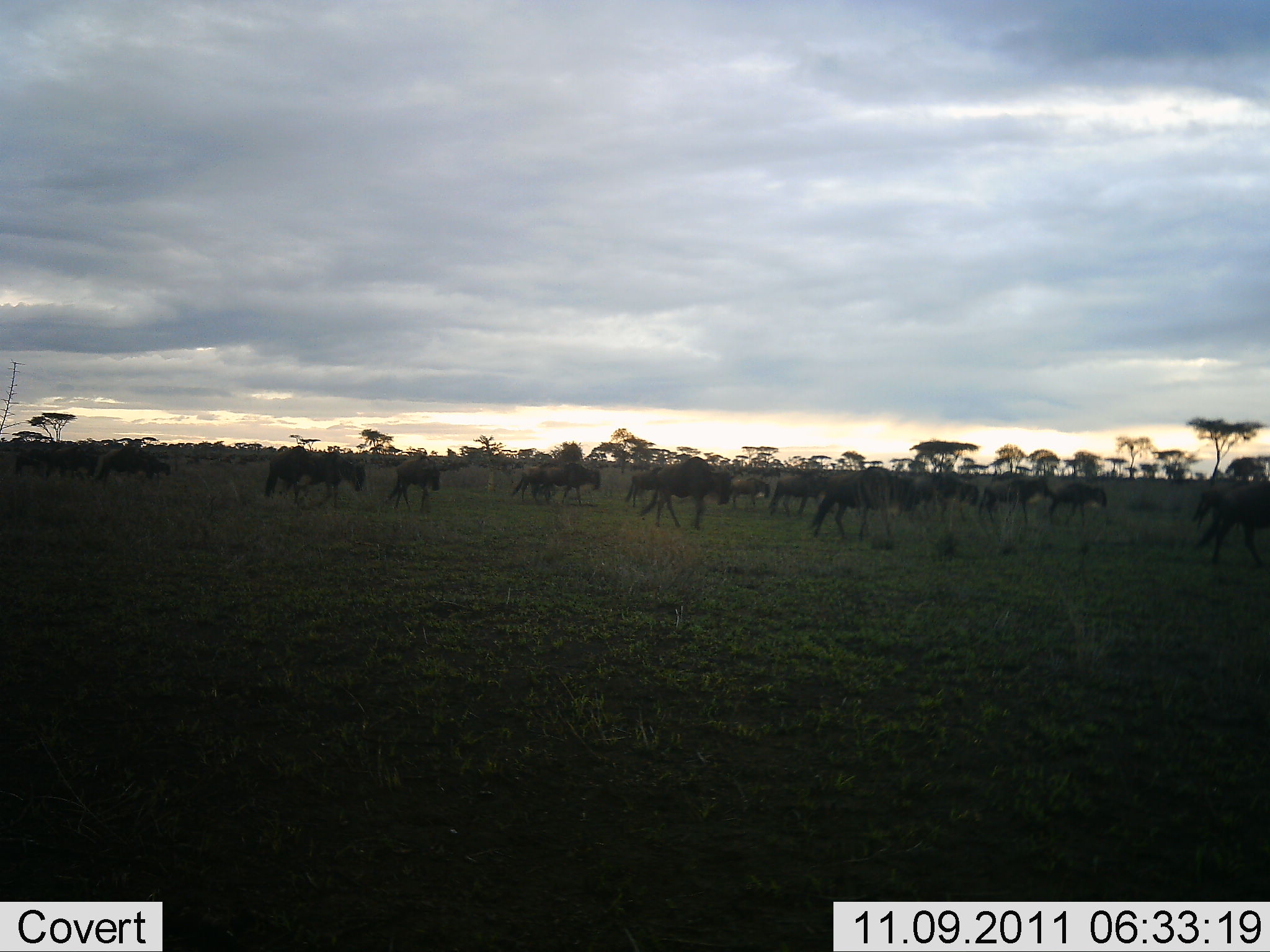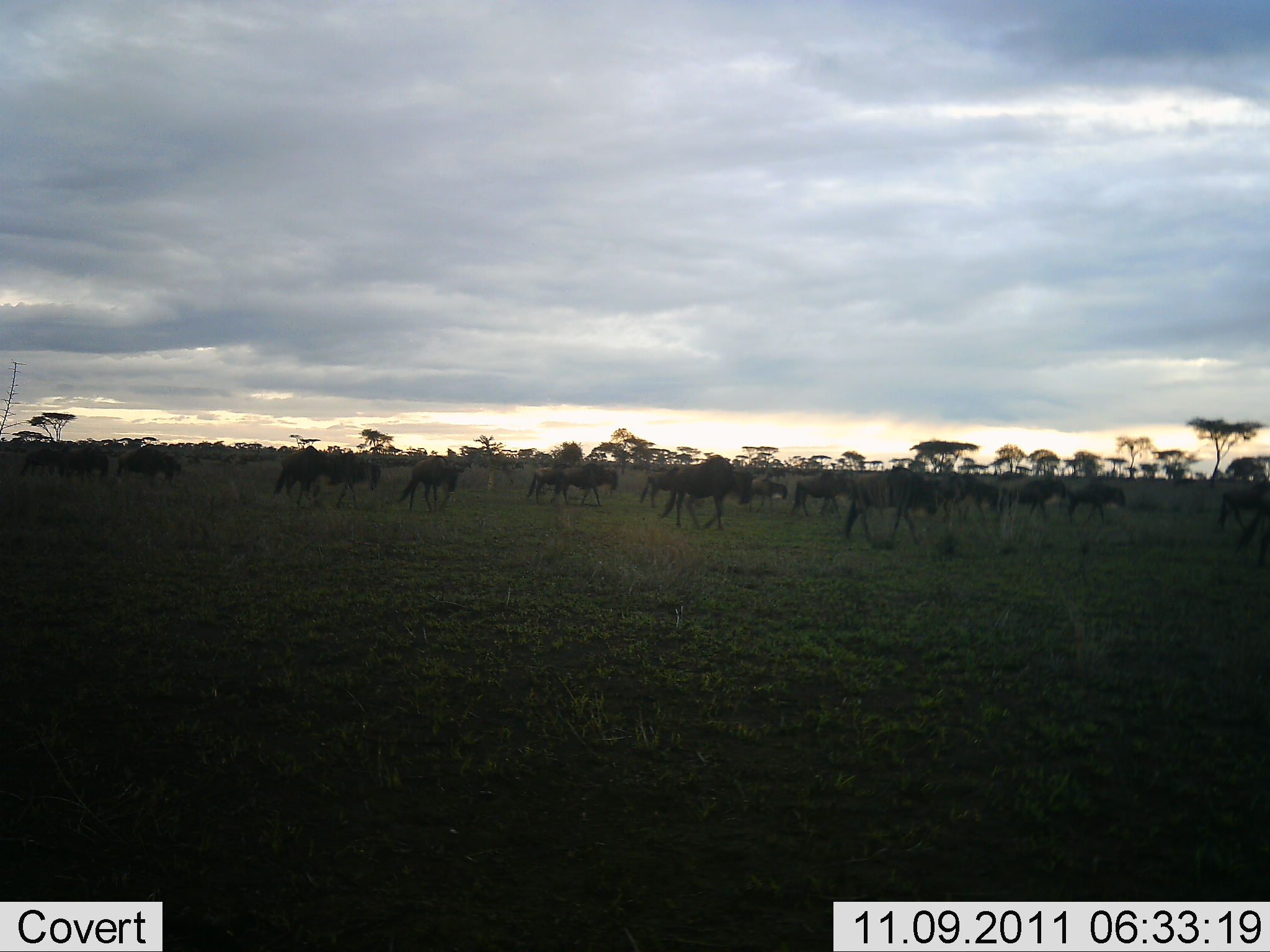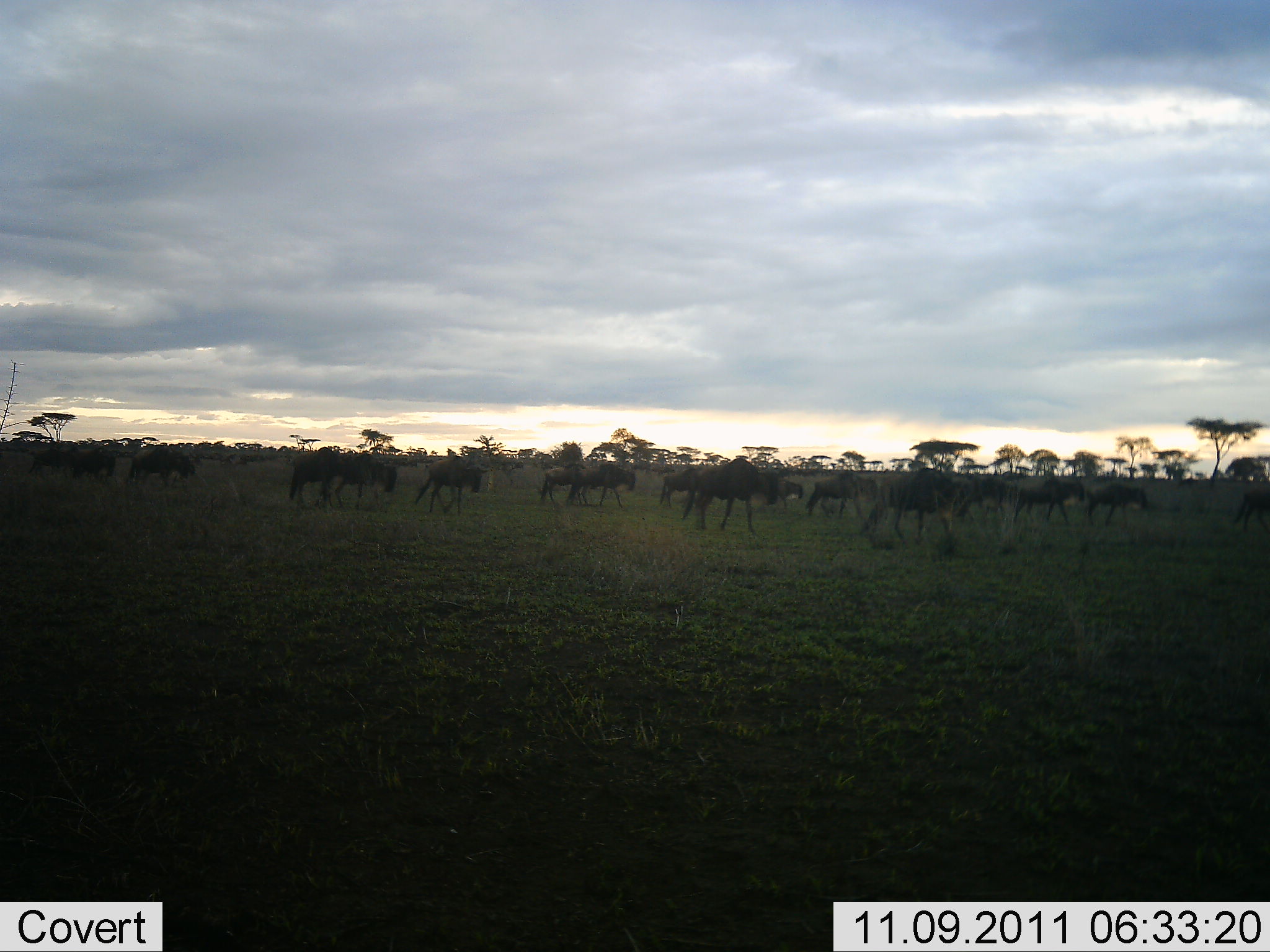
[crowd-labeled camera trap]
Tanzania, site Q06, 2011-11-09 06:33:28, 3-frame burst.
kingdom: Animalia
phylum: Chordata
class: Mammalia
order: Artiodactyla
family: Bovidae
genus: Connochaetes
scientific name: Connochaetes taurinus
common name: blue wildebeest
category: wildebeest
Wildebeest (blue wildebeest) (Connochaetes taurinus), count 11-50. Behavior (volunteer vote fractions): standing 0%, resting 0%, moving 100%, interacting 0%. Young present (vote fraction): 0%. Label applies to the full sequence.